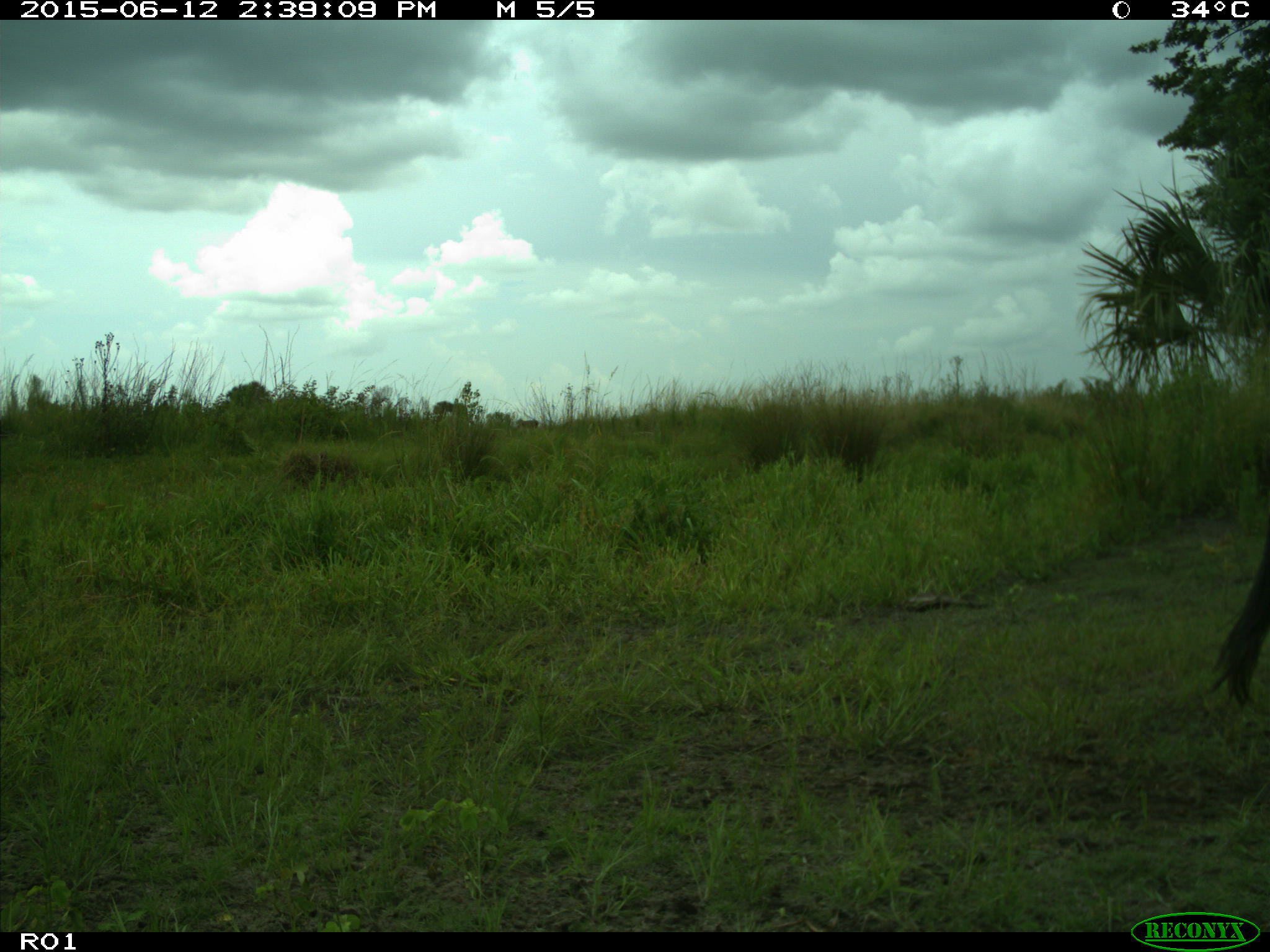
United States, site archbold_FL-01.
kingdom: Animalia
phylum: Chordata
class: Mammalia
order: Artiodactyla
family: Bovidae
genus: Bos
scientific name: Bos taurus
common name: domestic cow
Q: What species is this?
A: Bos taurus (domestic cow).